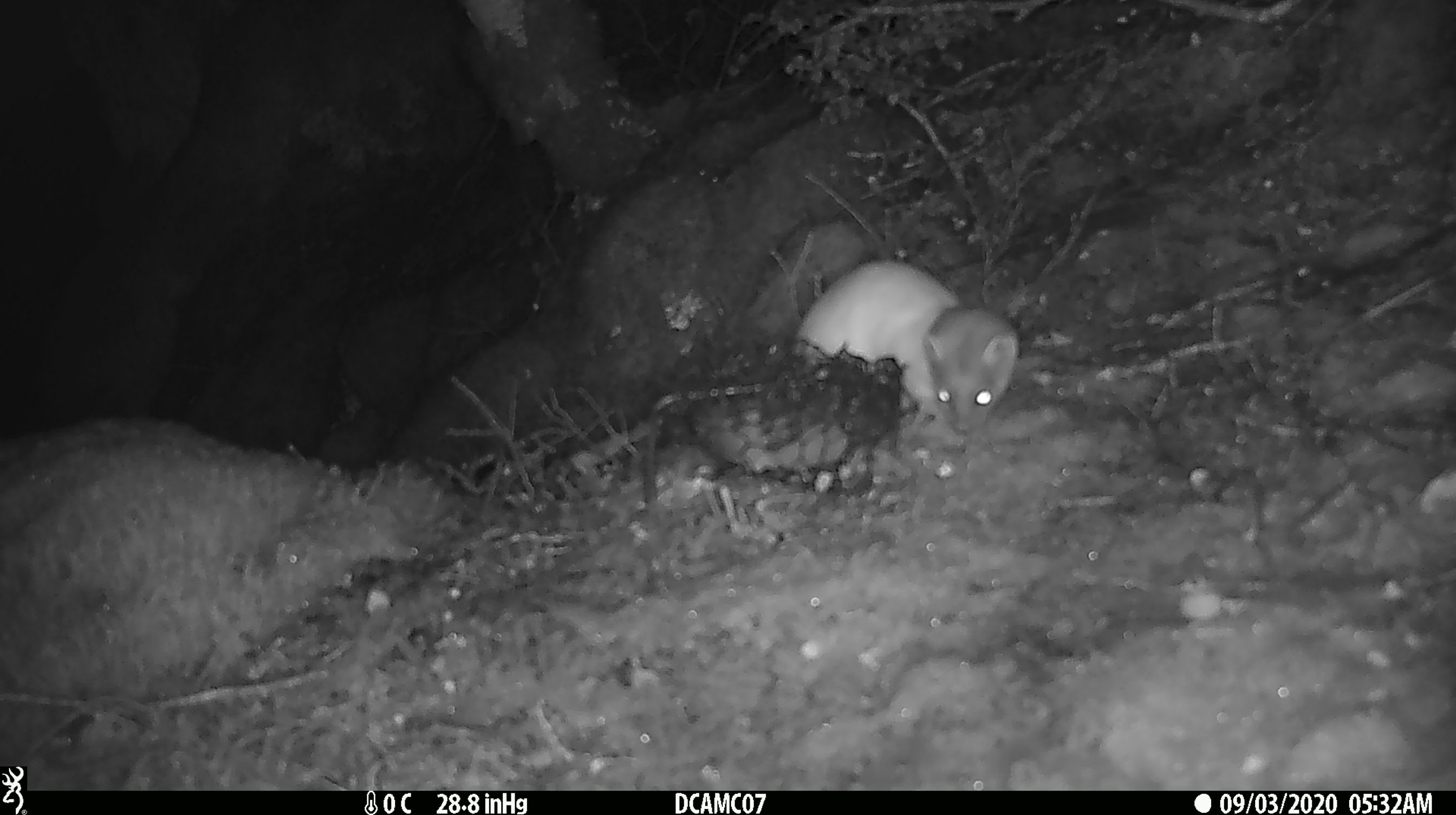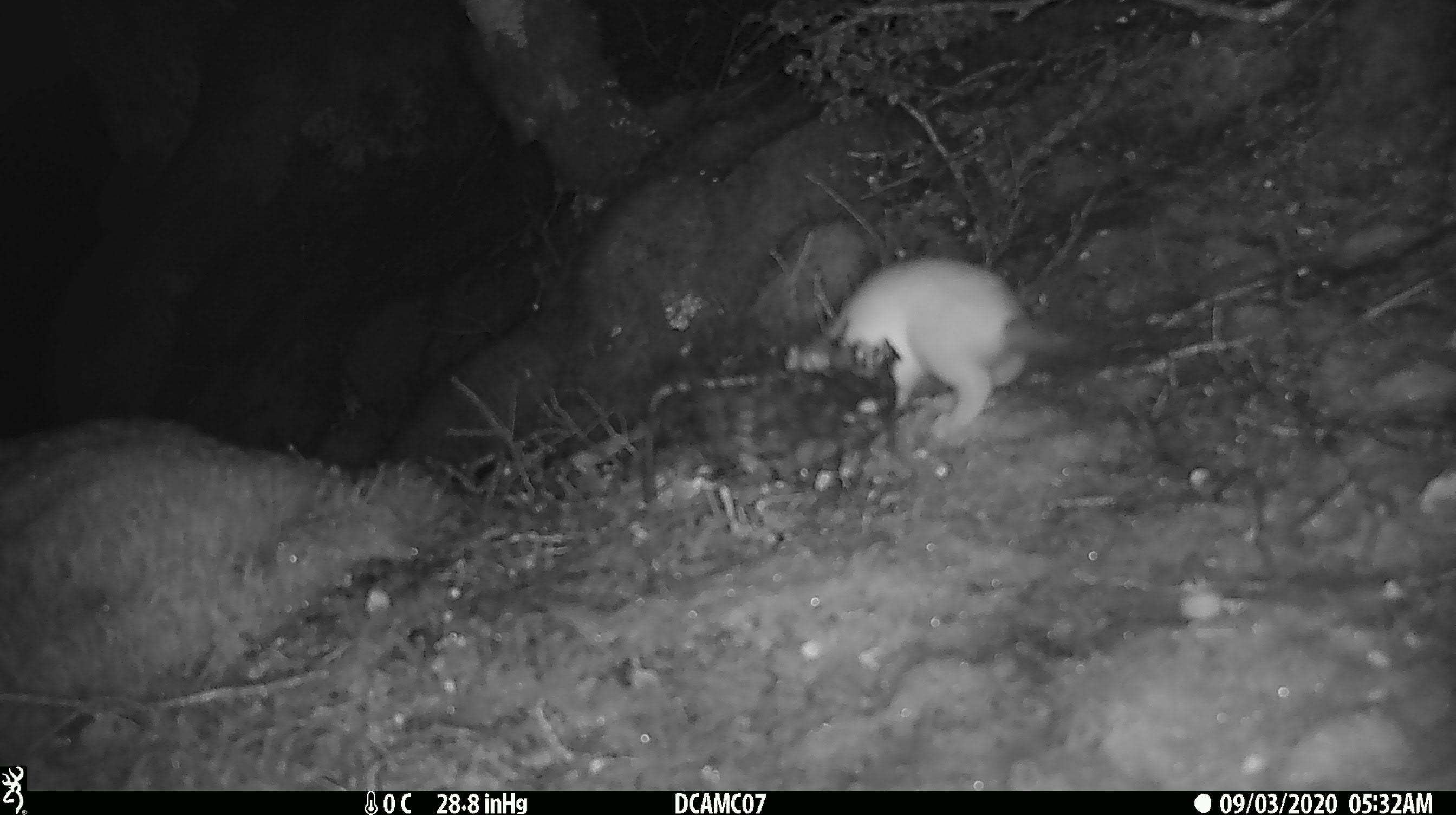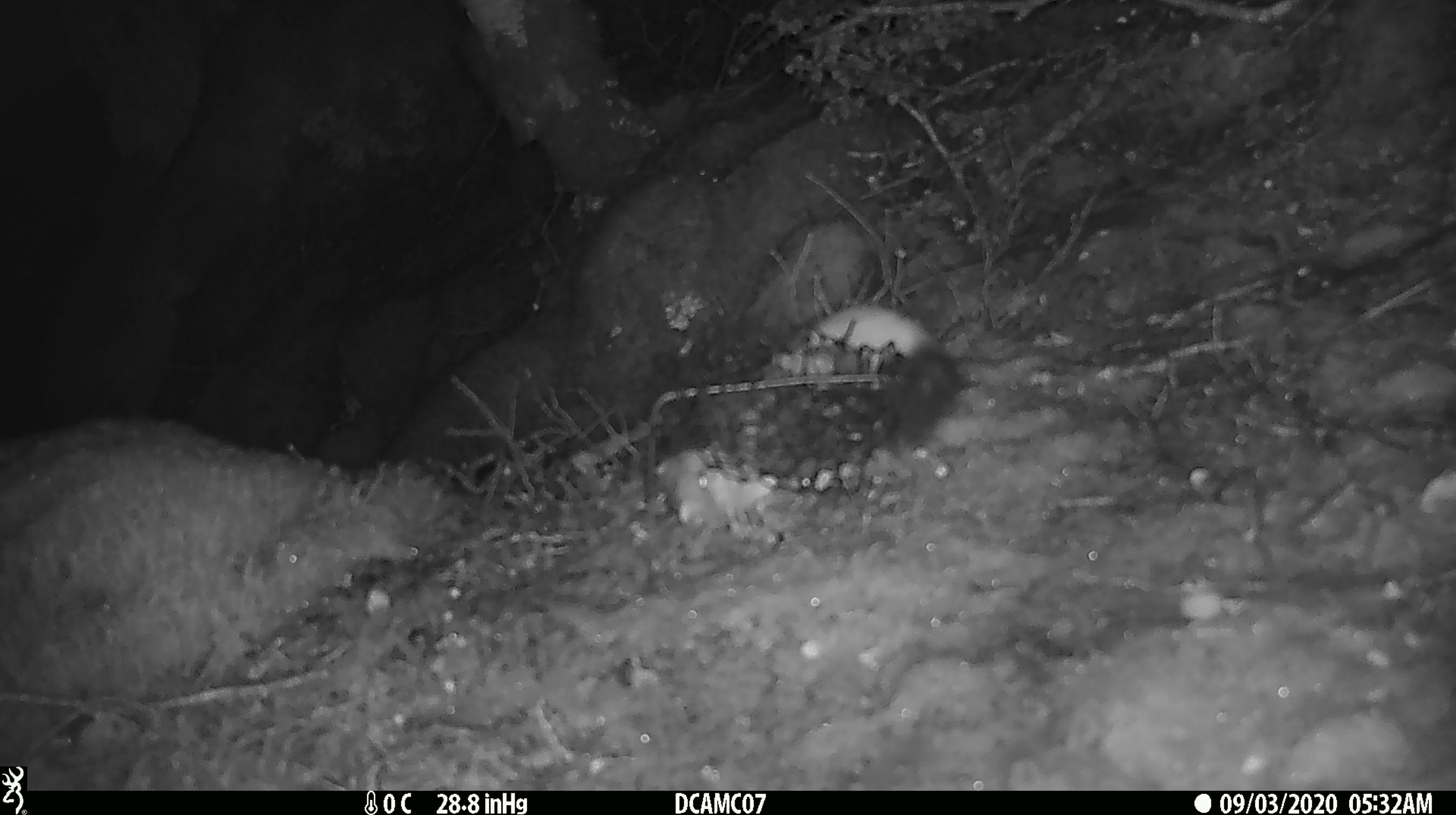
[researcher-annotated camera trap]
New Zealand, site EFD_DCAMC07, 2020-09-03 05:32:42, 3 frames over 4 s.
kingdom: Animalia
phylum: Chordata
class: Mammalia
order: Carnivora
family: Mustelidae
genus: Mustela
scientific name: Mustela erminea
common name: stoat